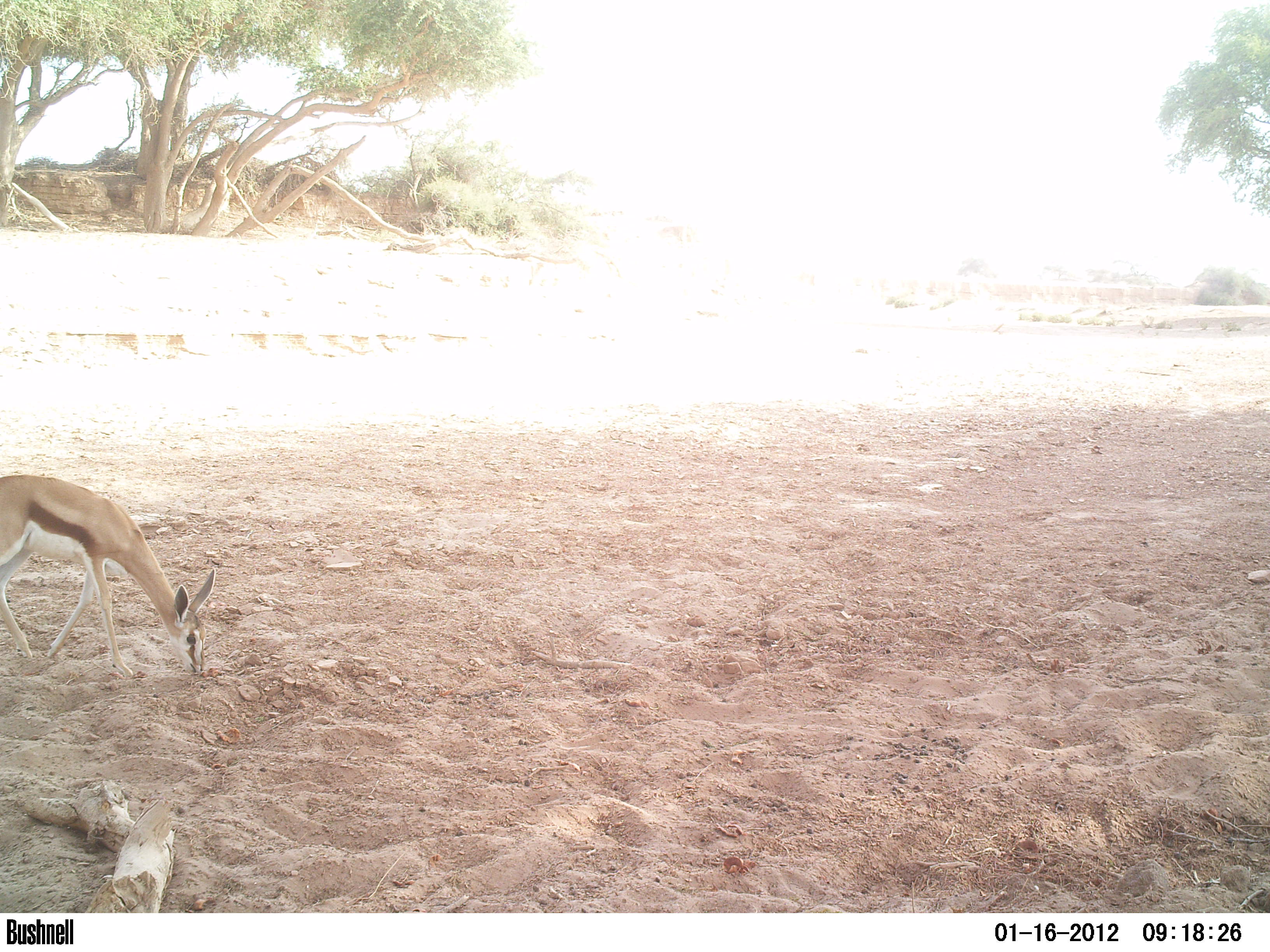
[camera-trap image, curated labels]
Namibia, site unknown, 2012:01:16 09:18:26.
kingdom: Animalia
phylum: Chordata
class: Mammalia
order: Artiodactyla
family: Bovidae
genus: Antidorcas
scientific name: Antidorcas marsupialis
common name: springbok